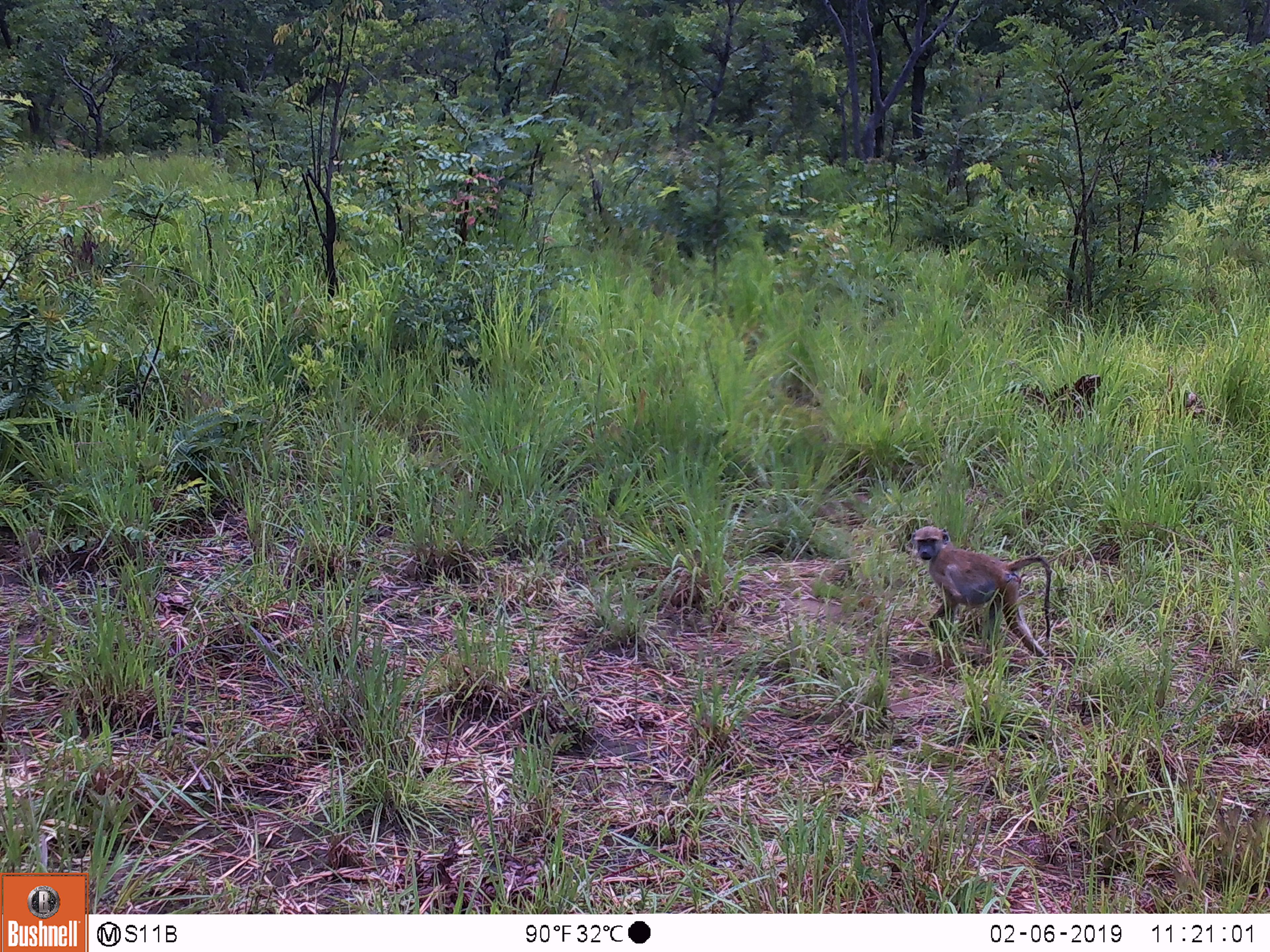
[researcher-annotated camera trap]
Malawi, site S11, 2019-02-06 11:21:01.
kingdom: Animalia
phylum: Chordata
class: Mammalia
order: Primates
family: Cercopithecidae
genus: Papio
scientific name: Papio cynocephalus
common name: yellow baboon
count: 1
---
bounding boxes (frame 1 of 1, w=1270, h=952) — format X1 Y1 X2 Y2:
yellow baboon: 904 519 1061 669